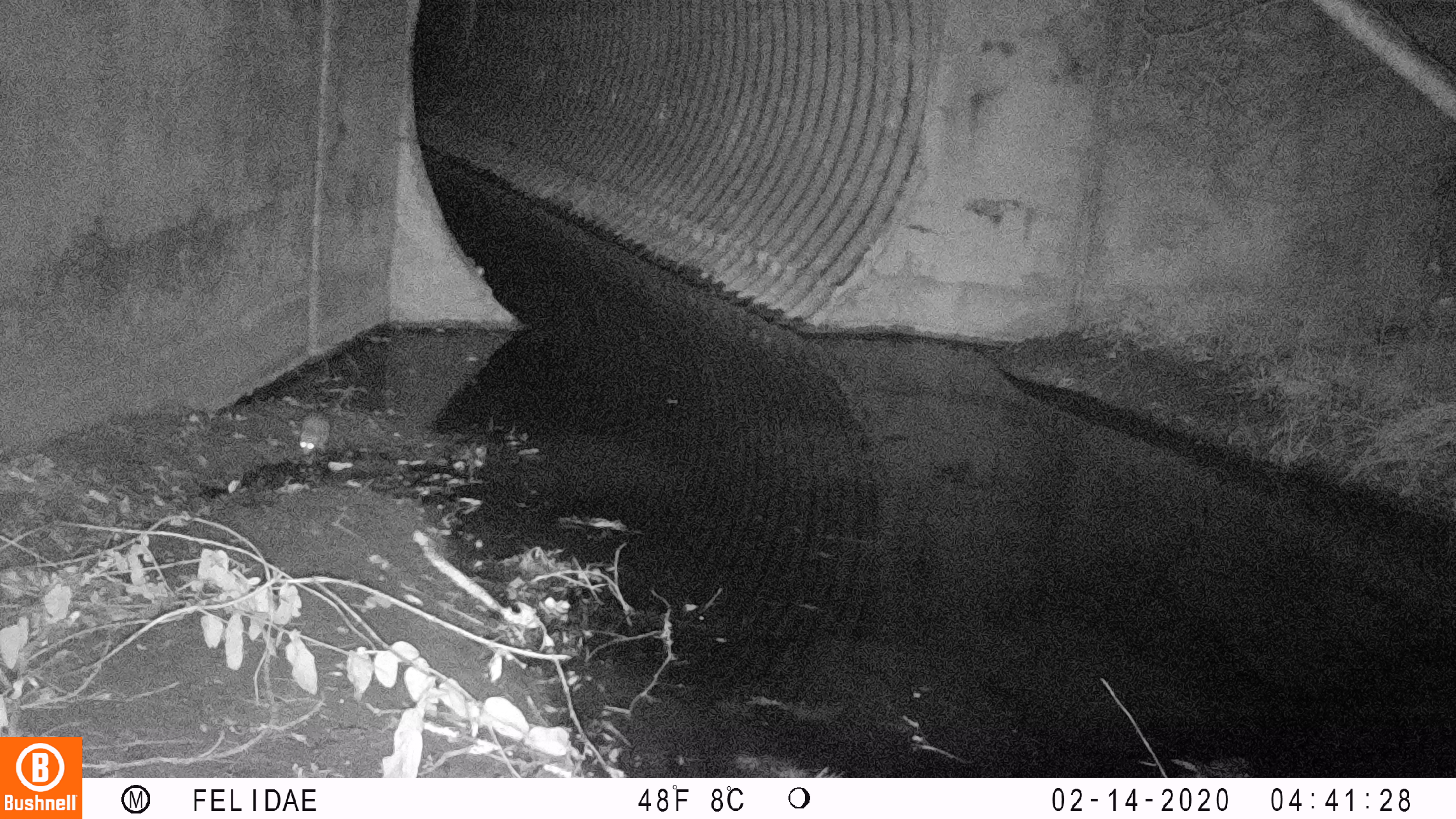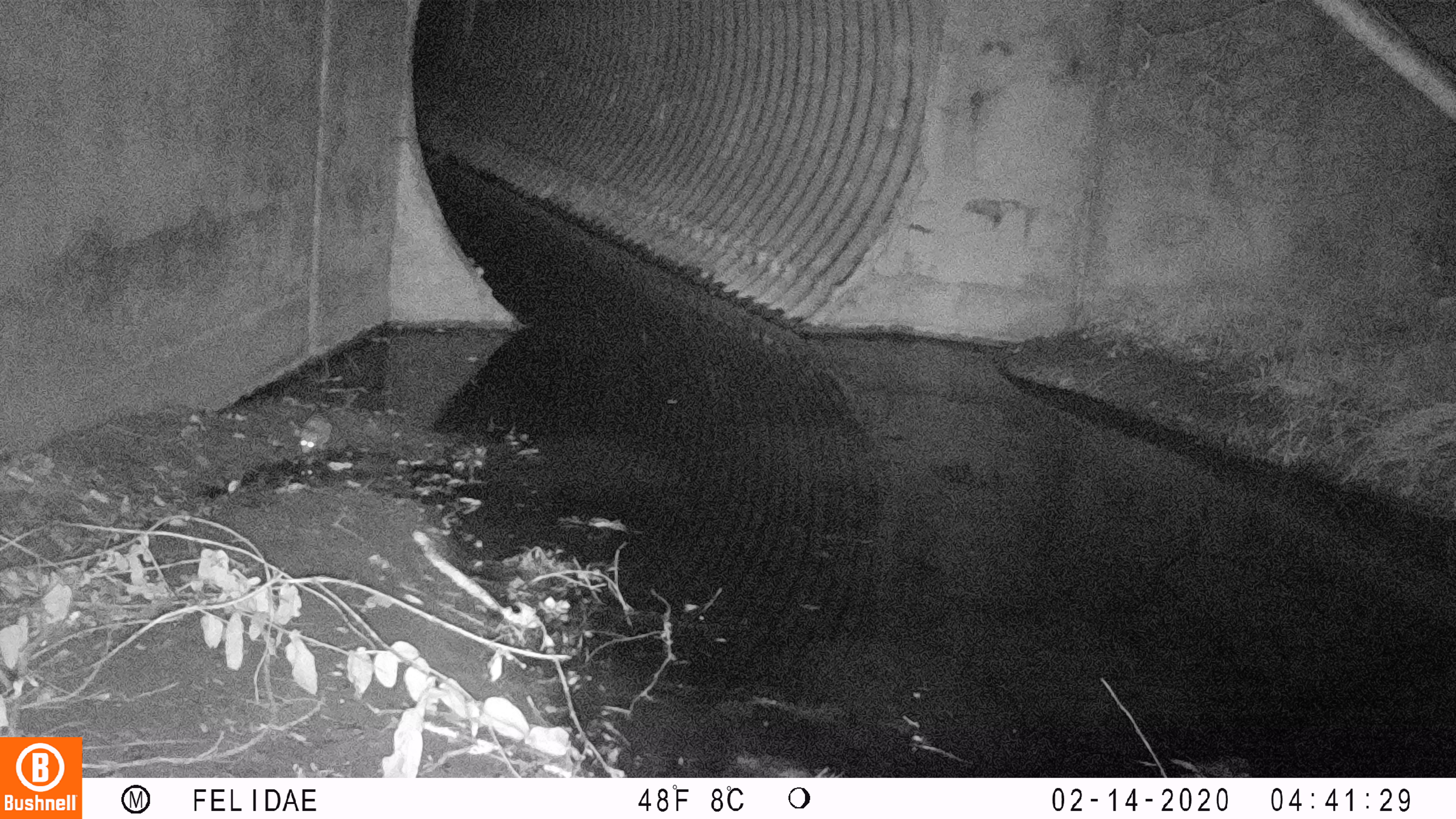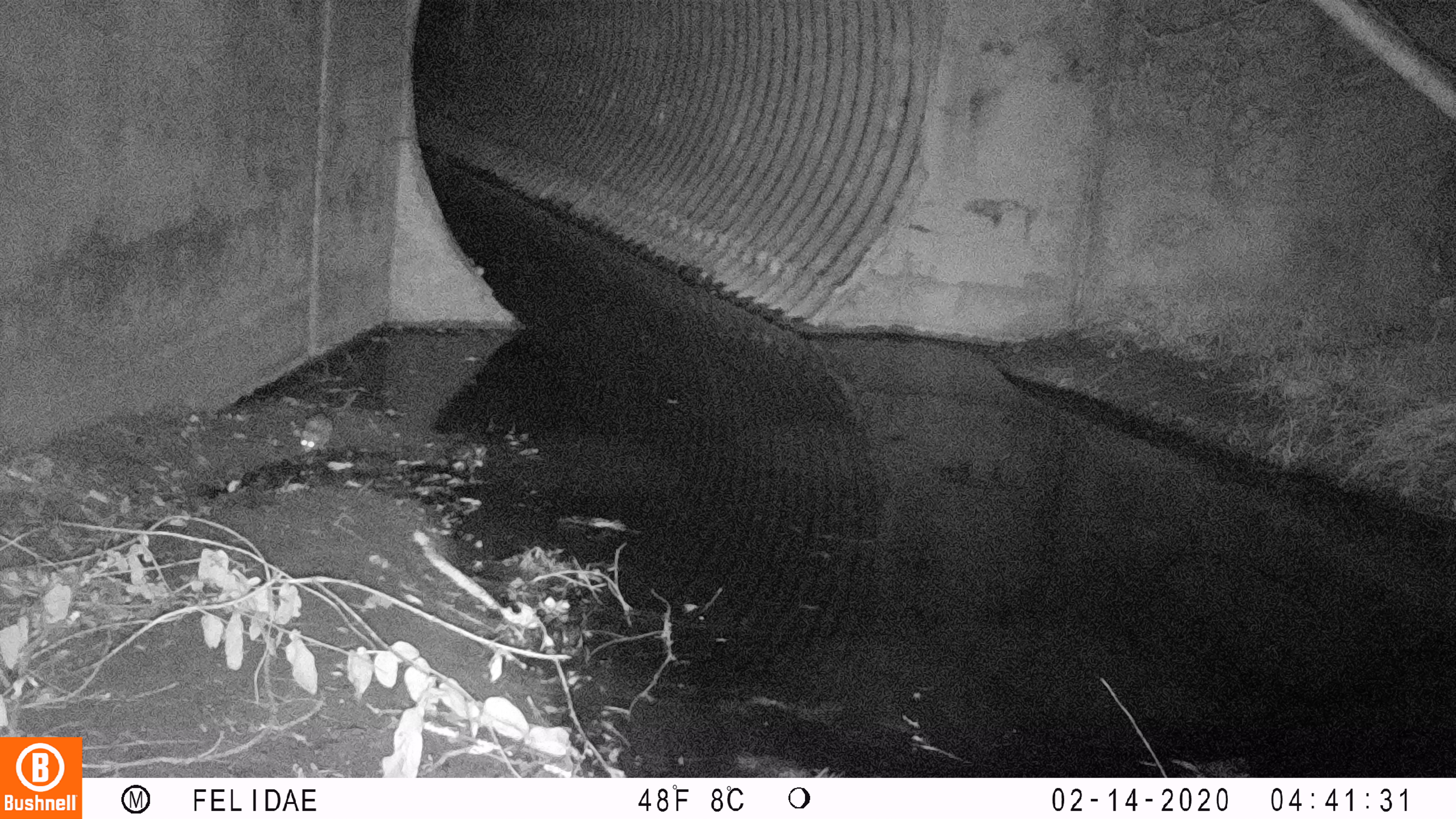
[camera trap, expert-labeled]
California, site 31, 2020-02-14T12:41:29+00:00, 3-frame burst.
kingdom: Animalia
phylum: Chordata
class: Mammalia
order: Rodentia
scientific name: Rodentia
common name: mouse or rat